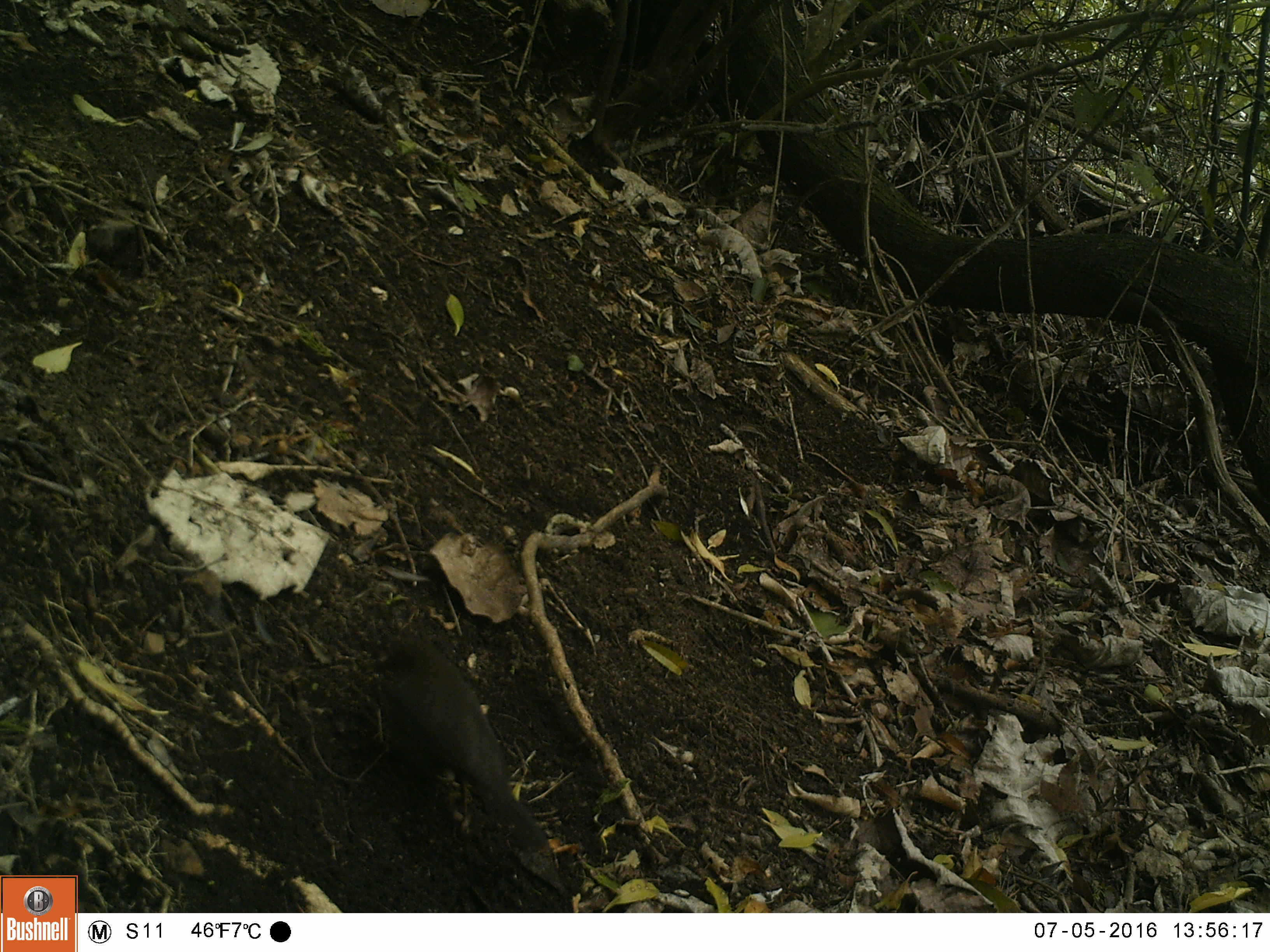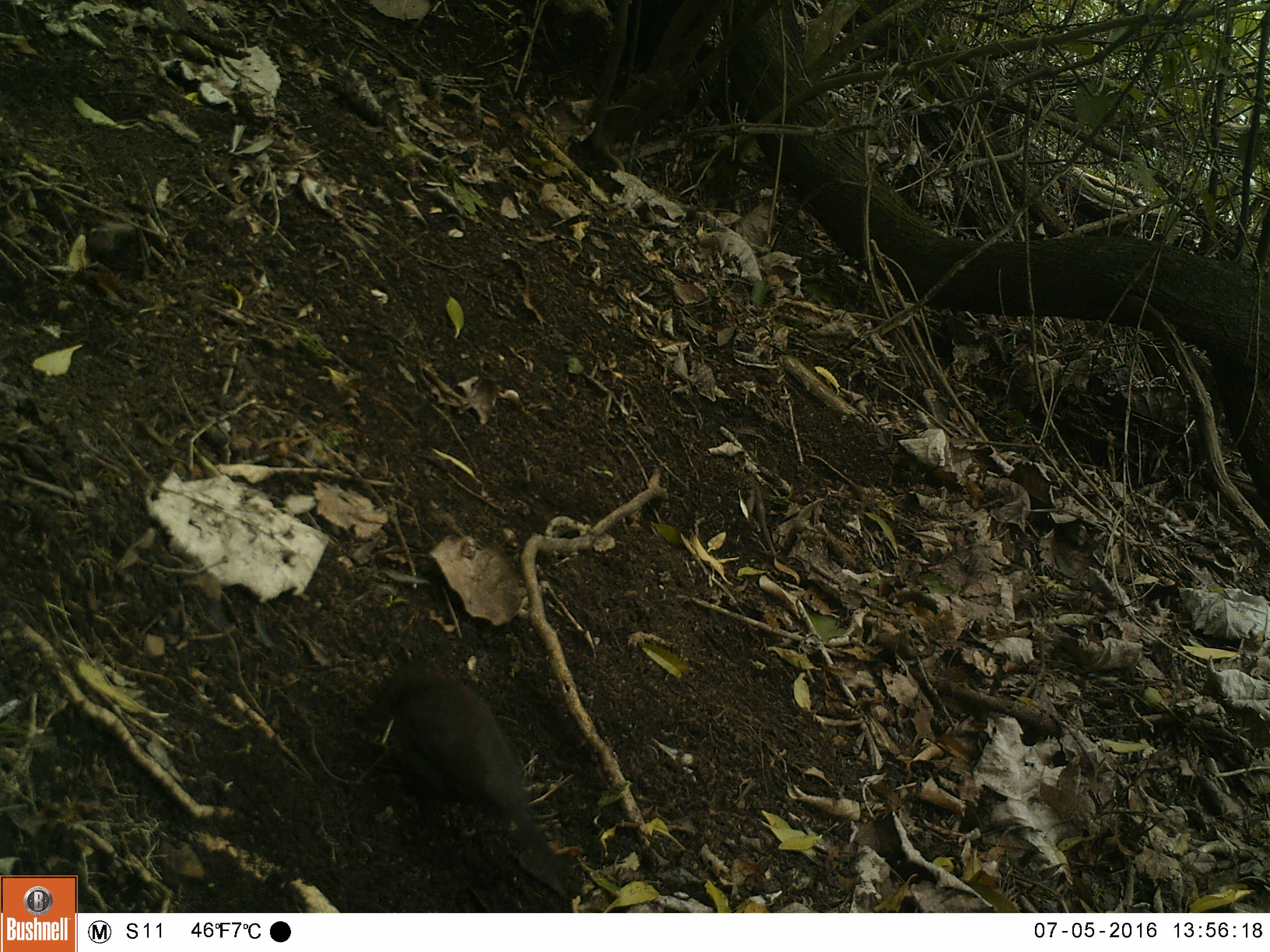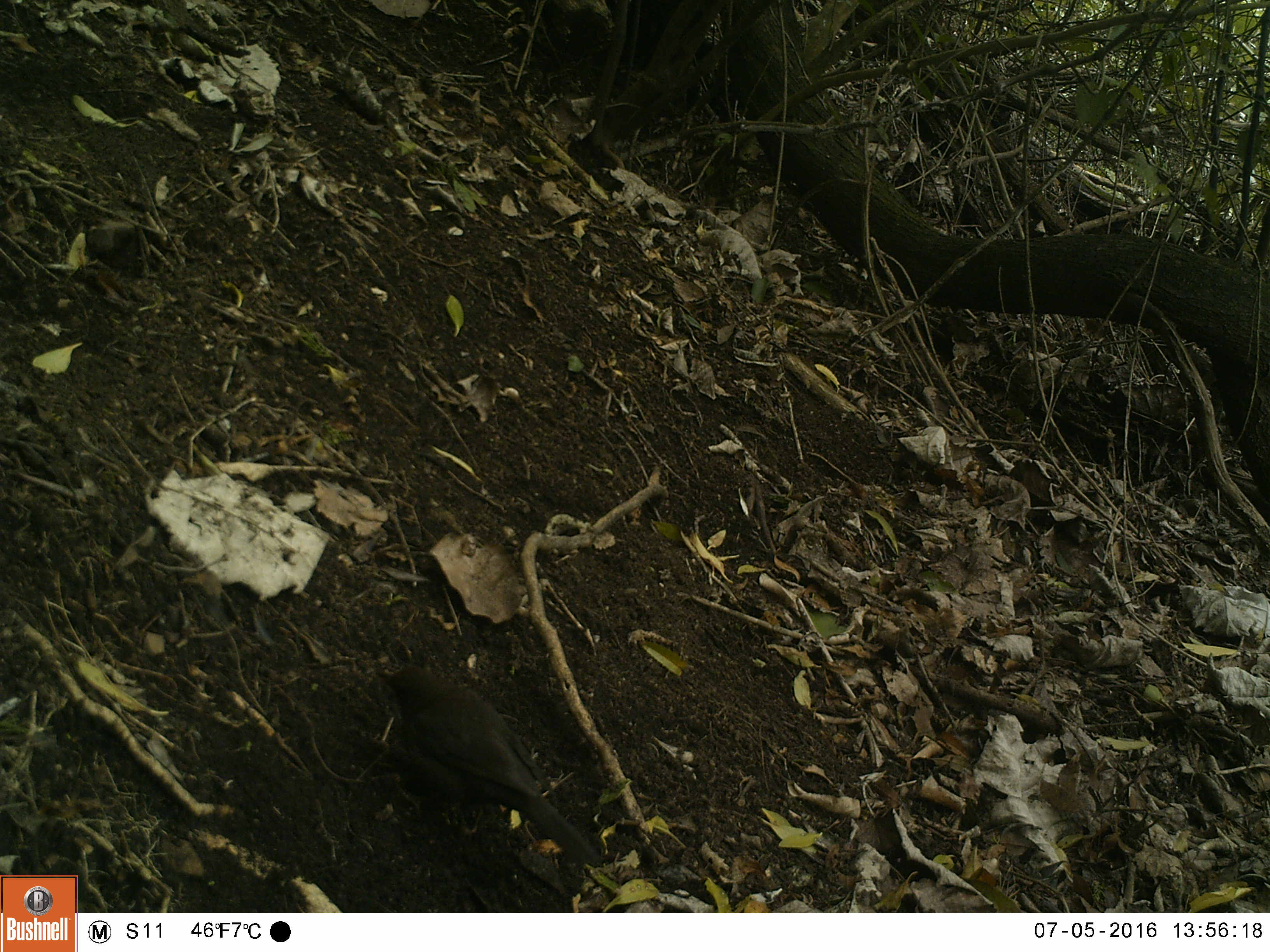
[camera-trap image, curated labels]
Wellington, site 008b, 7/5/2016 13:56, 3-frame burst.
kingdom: Animalia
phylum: Chordata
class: Aves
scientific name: Aves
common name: bird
Bird (Aves).